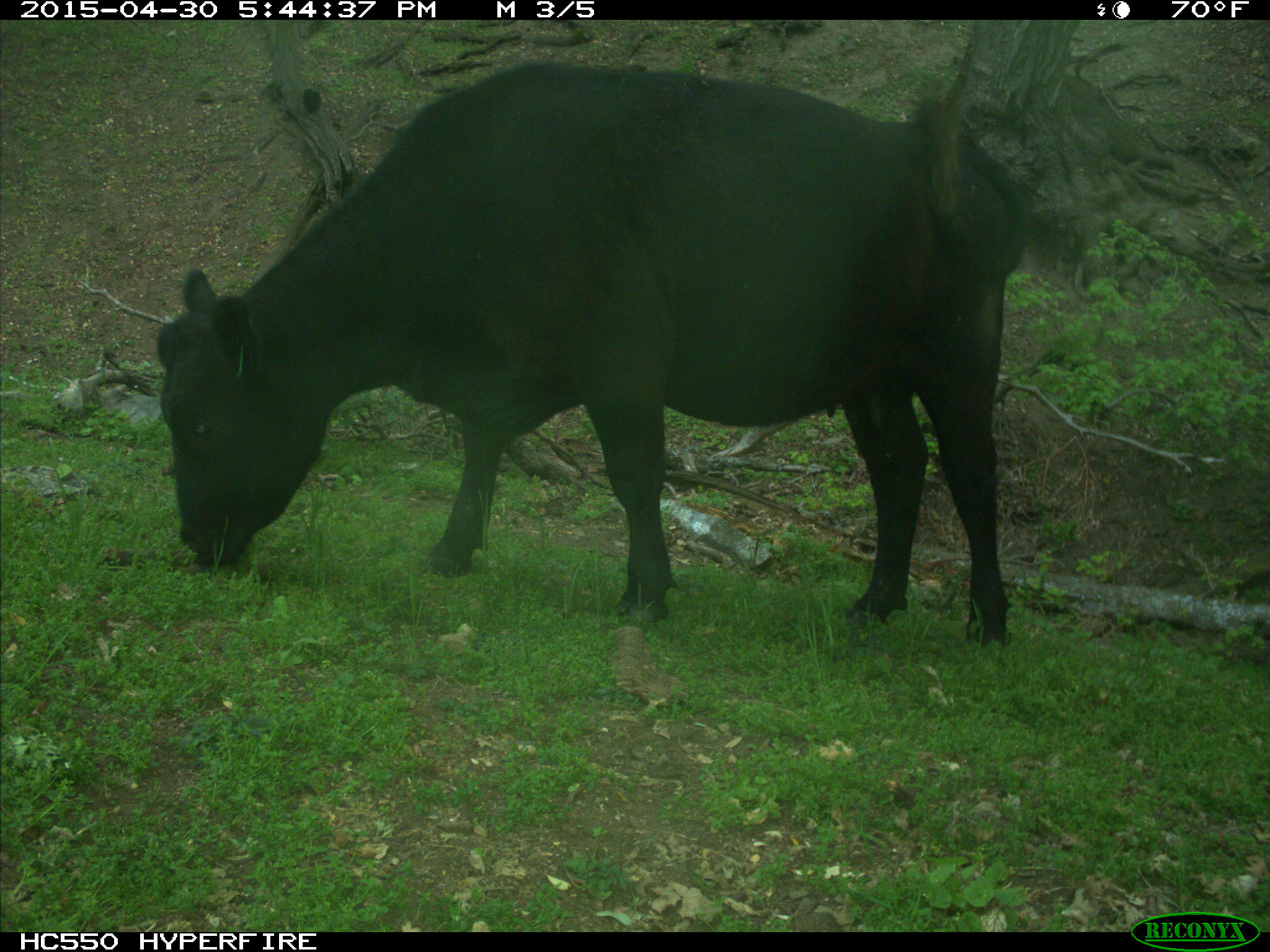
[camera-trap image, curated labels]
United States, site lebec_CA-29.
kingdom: Animalia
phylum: Chordata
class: Mammalia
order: Artiodactyla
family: Bovidae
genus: Bos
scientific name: Bos taurus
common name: domestic cow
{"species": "Bos taurus (domestic cow)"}